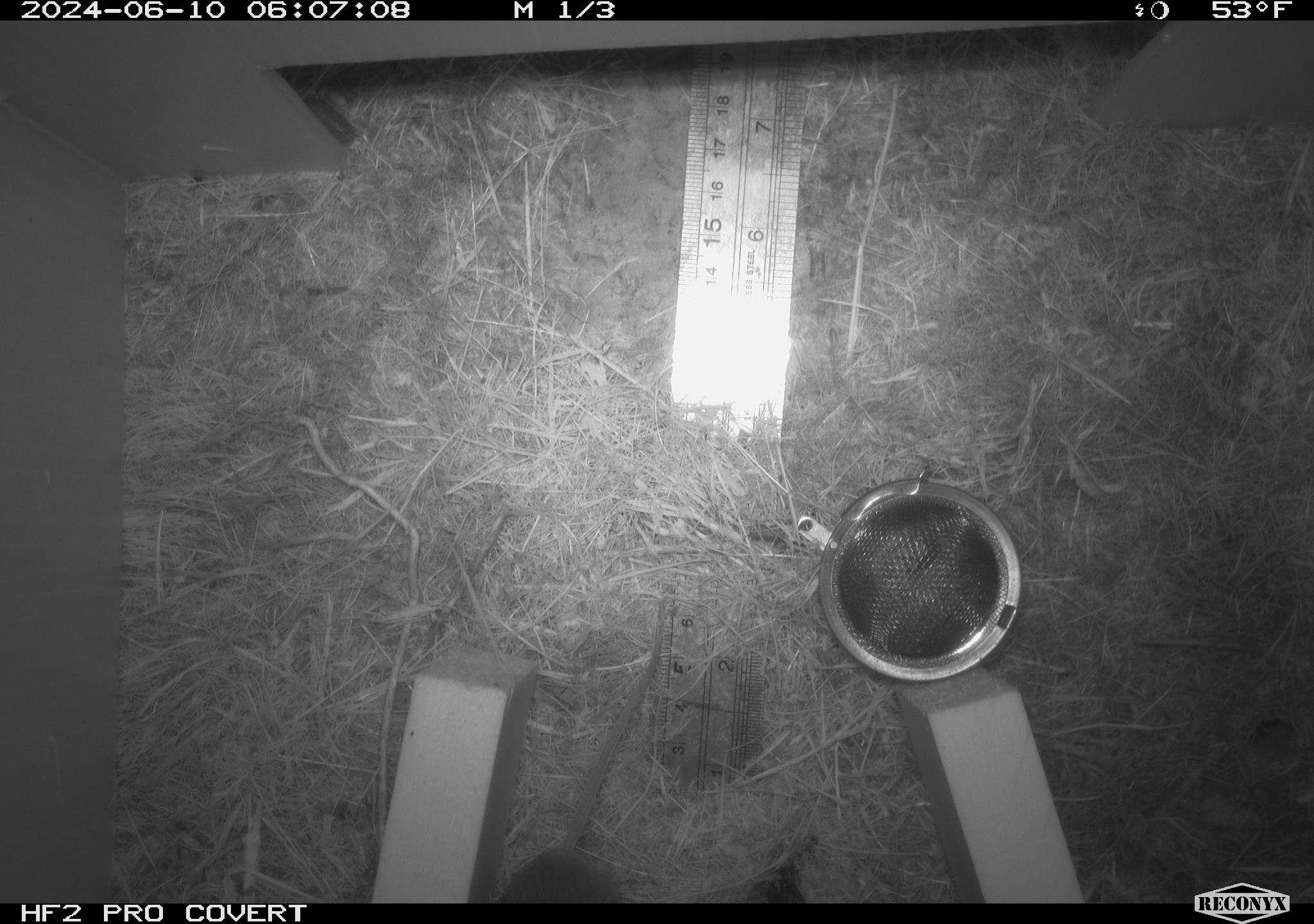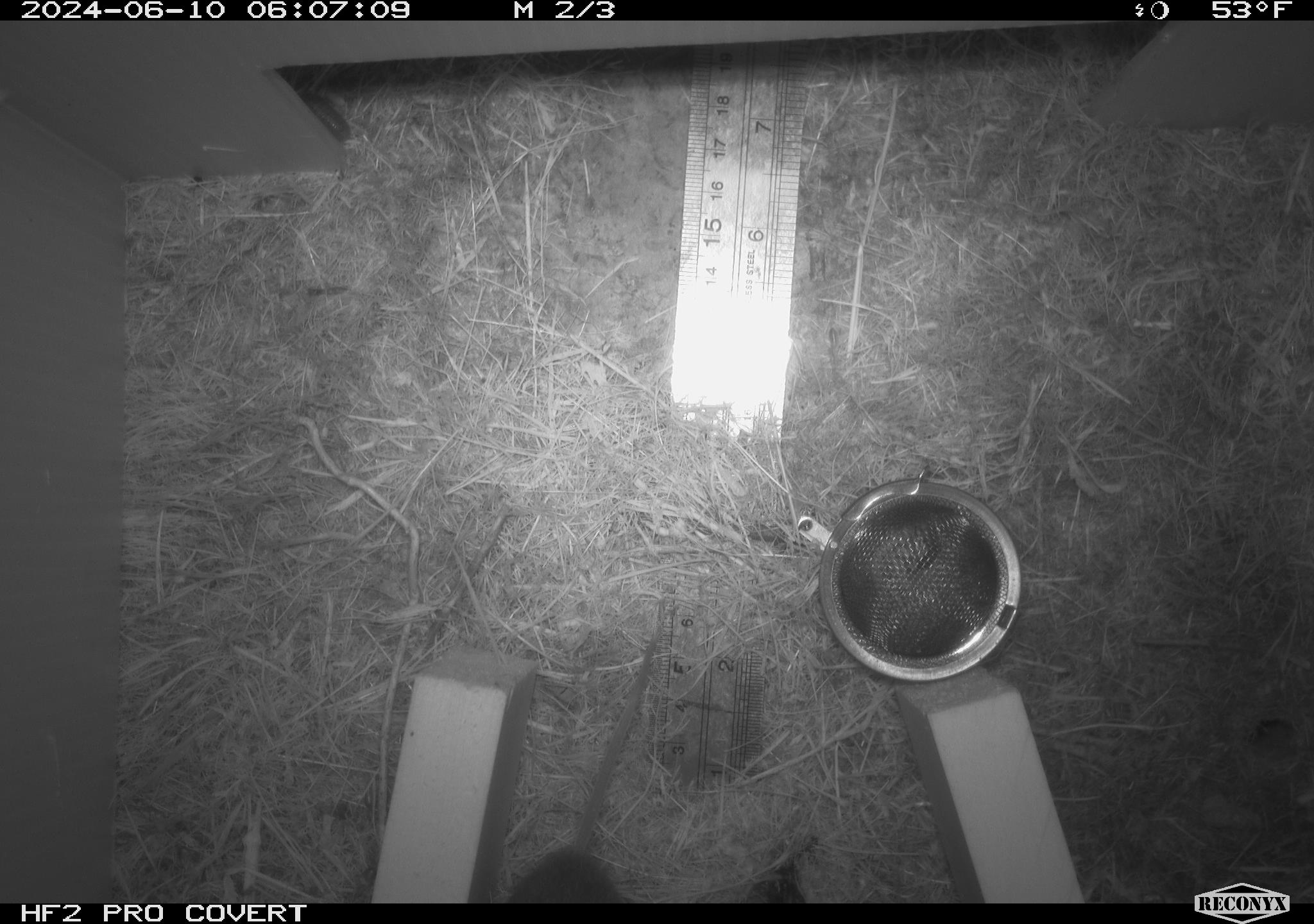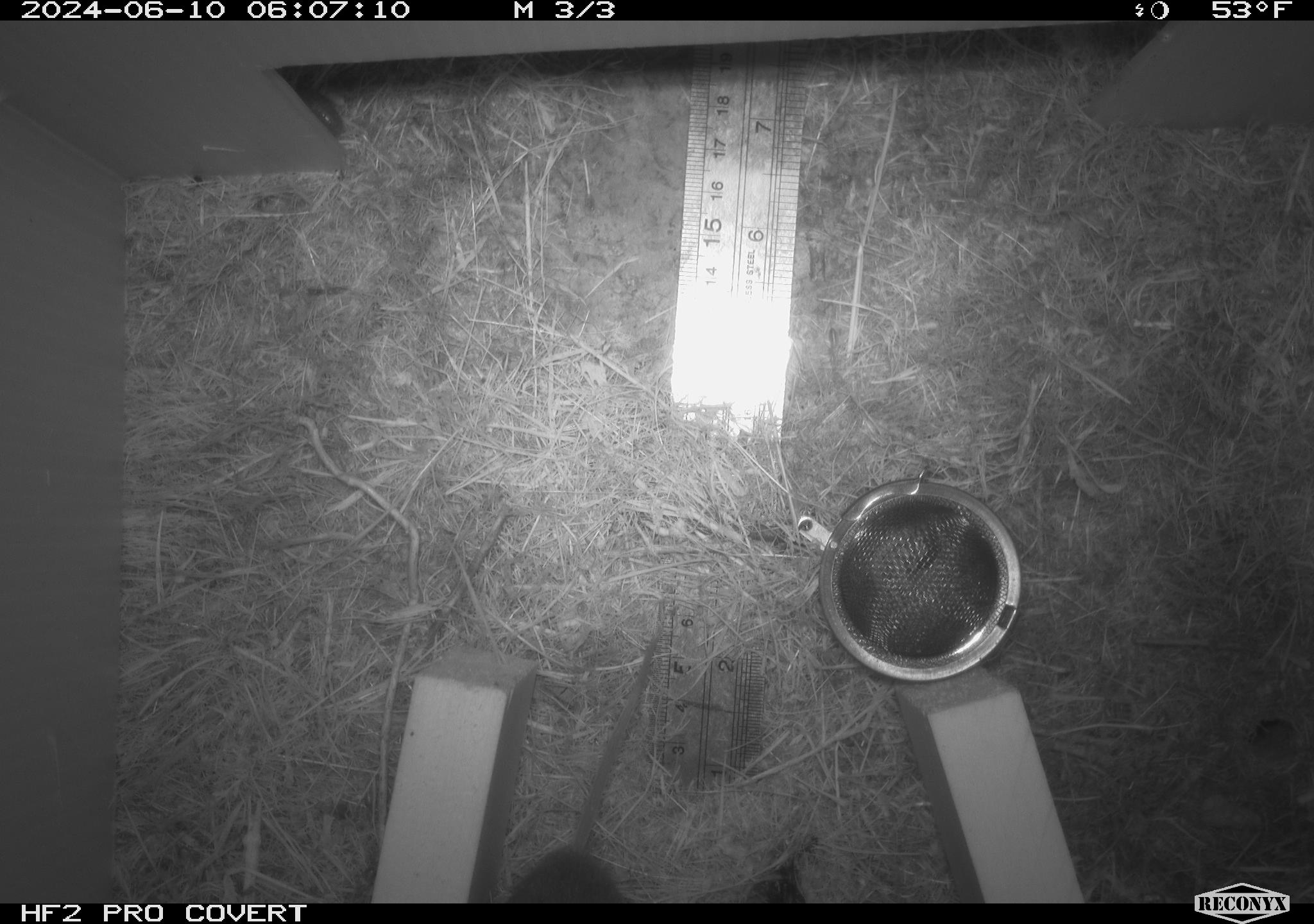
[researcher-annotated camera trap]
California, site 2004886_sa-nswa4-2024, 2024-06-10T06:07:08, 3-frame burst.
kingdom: Animalia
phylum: Chordata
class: Mammalia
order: Rodentia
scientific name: Rodentia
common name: rodent